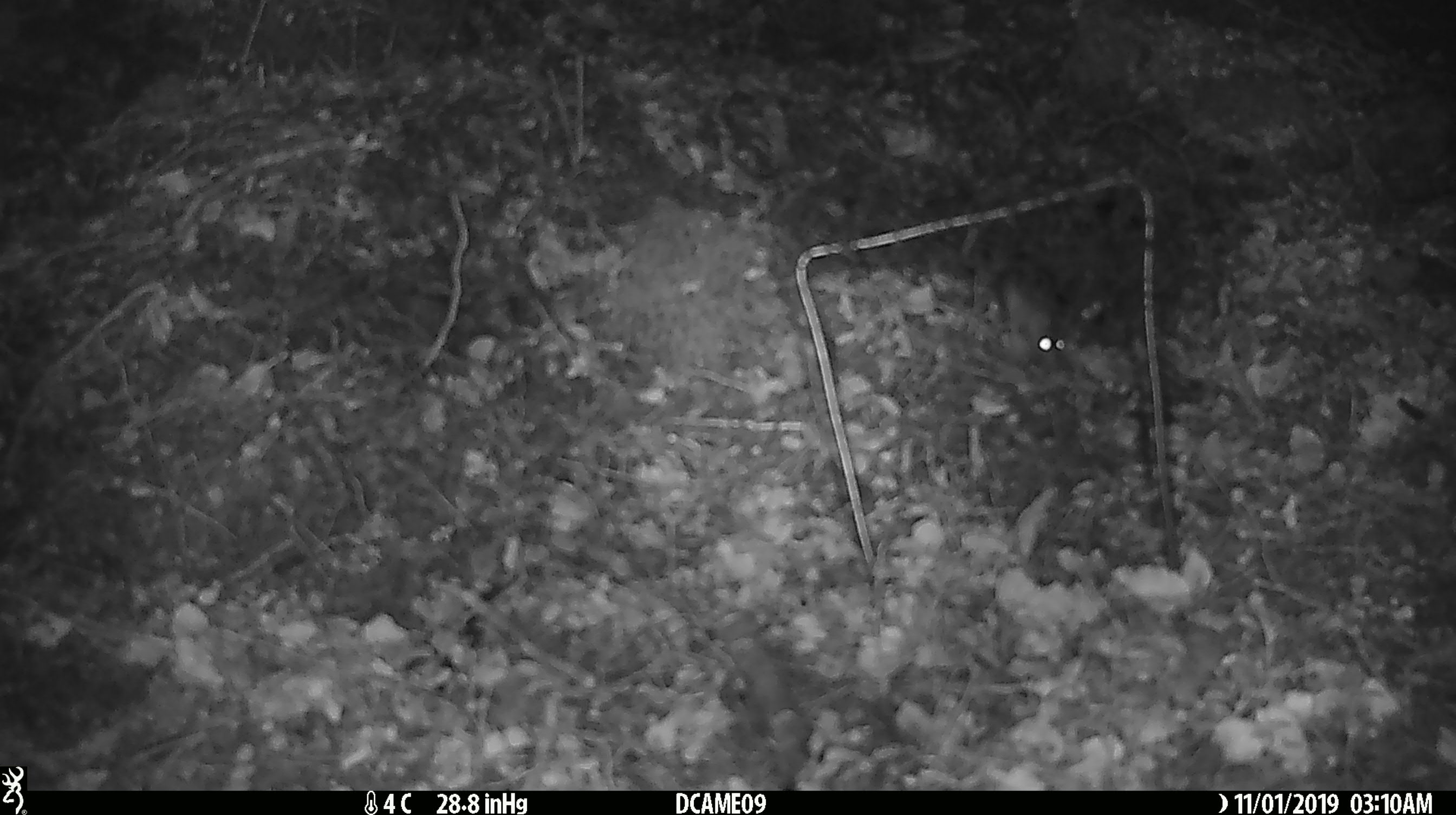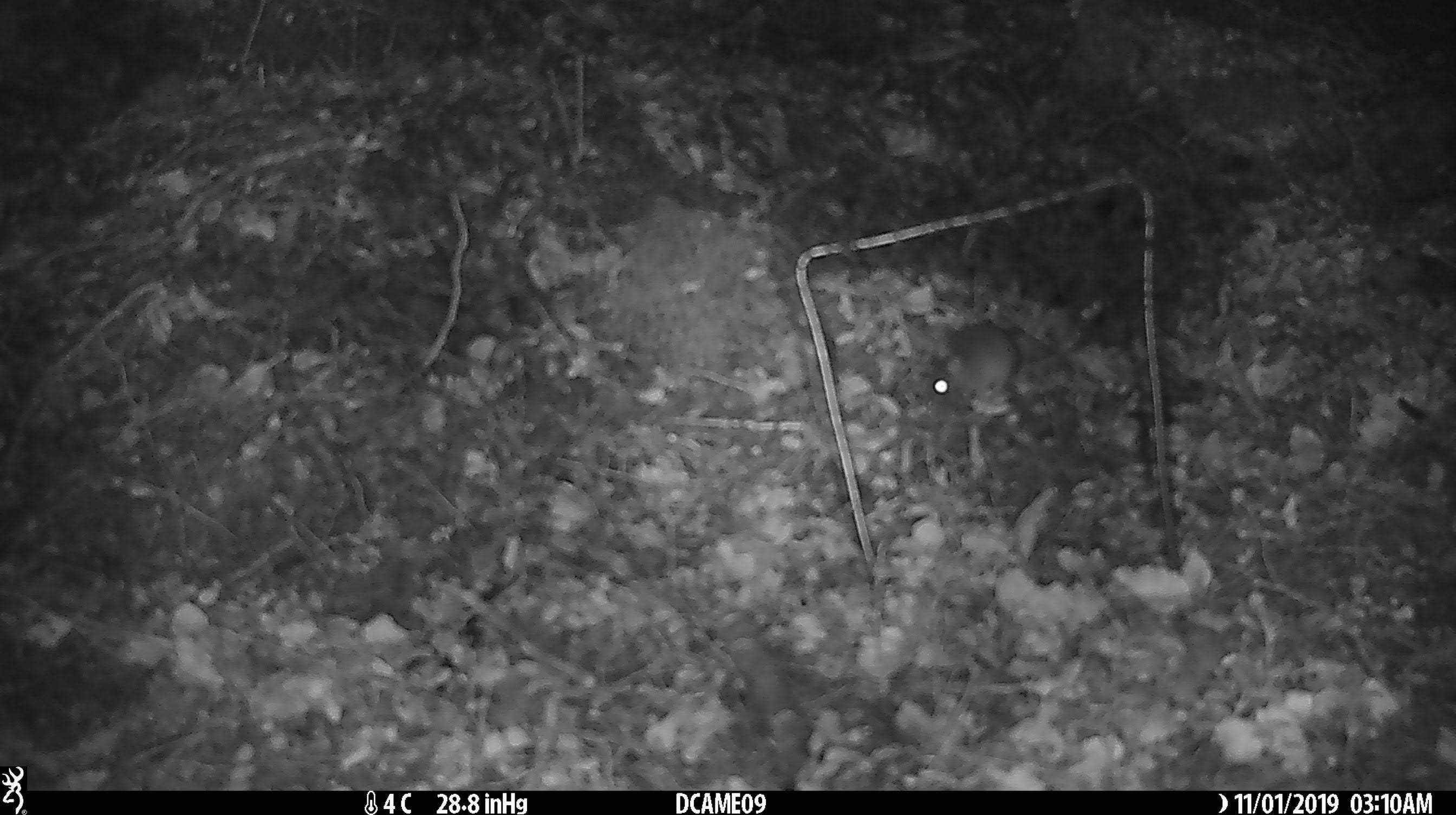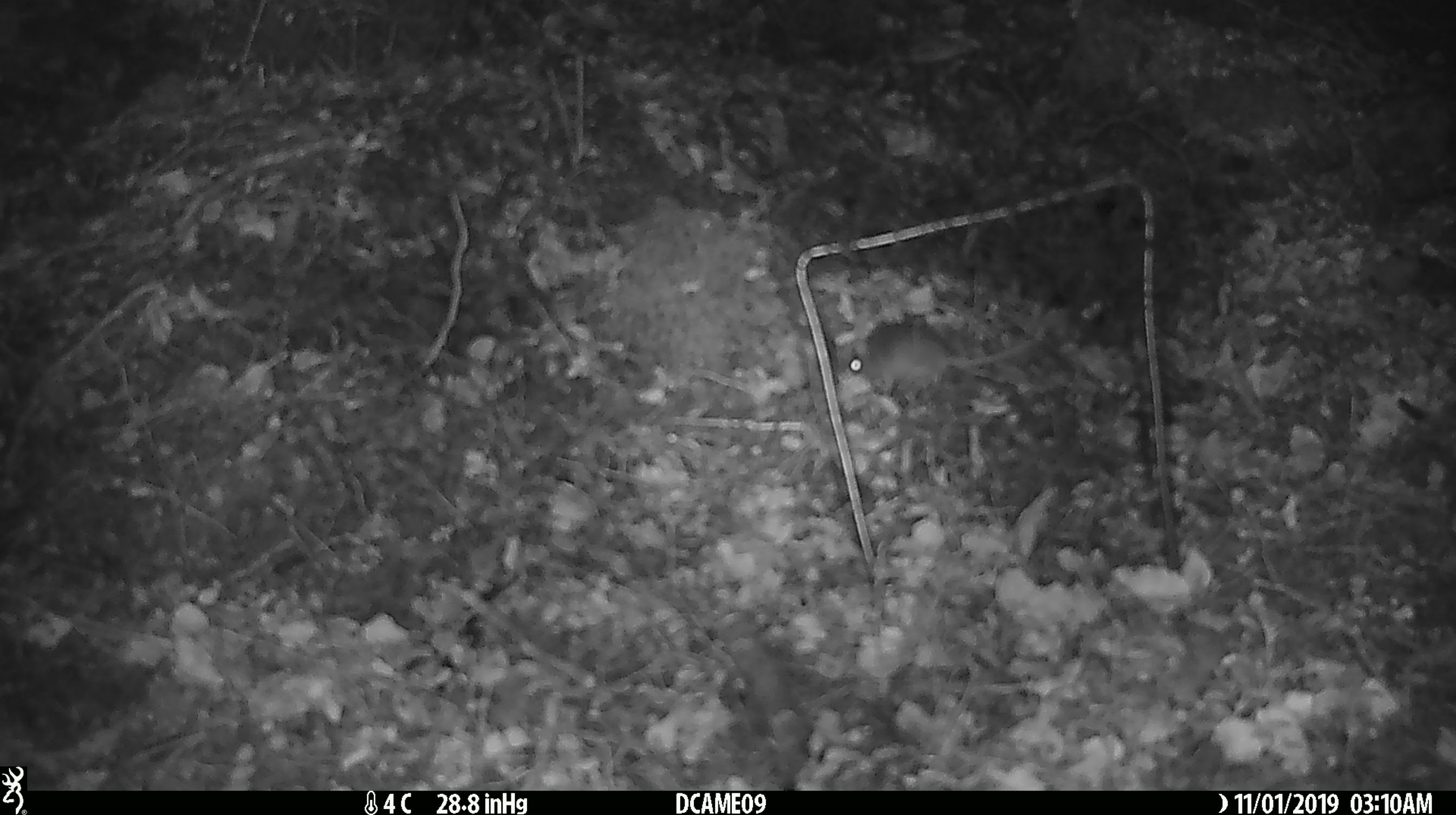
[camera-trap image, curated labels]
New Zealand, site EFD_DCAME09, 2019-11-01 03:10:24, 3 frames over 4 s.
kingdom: Animalia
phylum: Chordata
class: Mammalia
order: Rodentia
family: Muridae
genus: Mus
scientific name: Mus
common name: mouse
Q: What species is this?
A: Mouse (Mus).